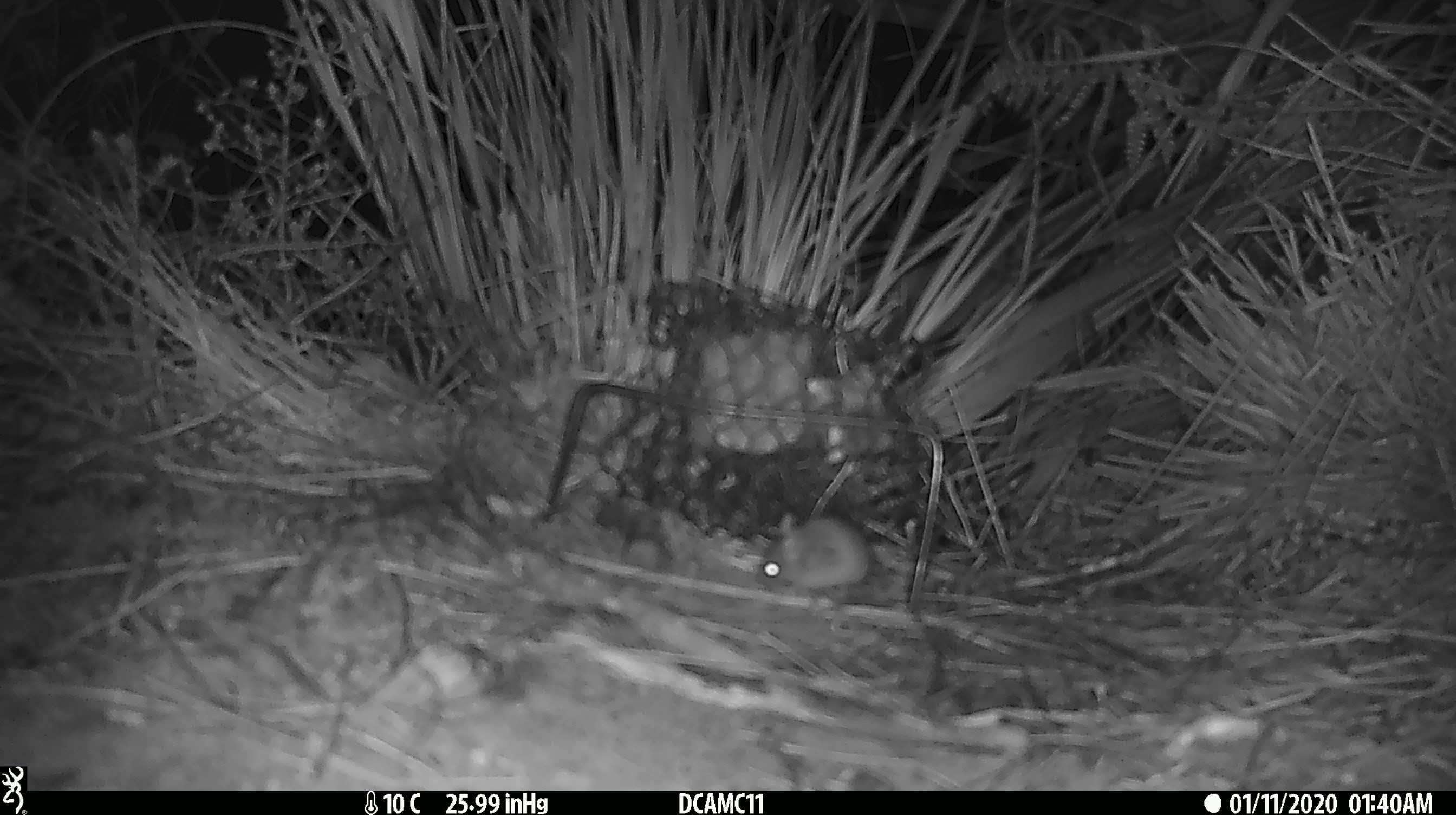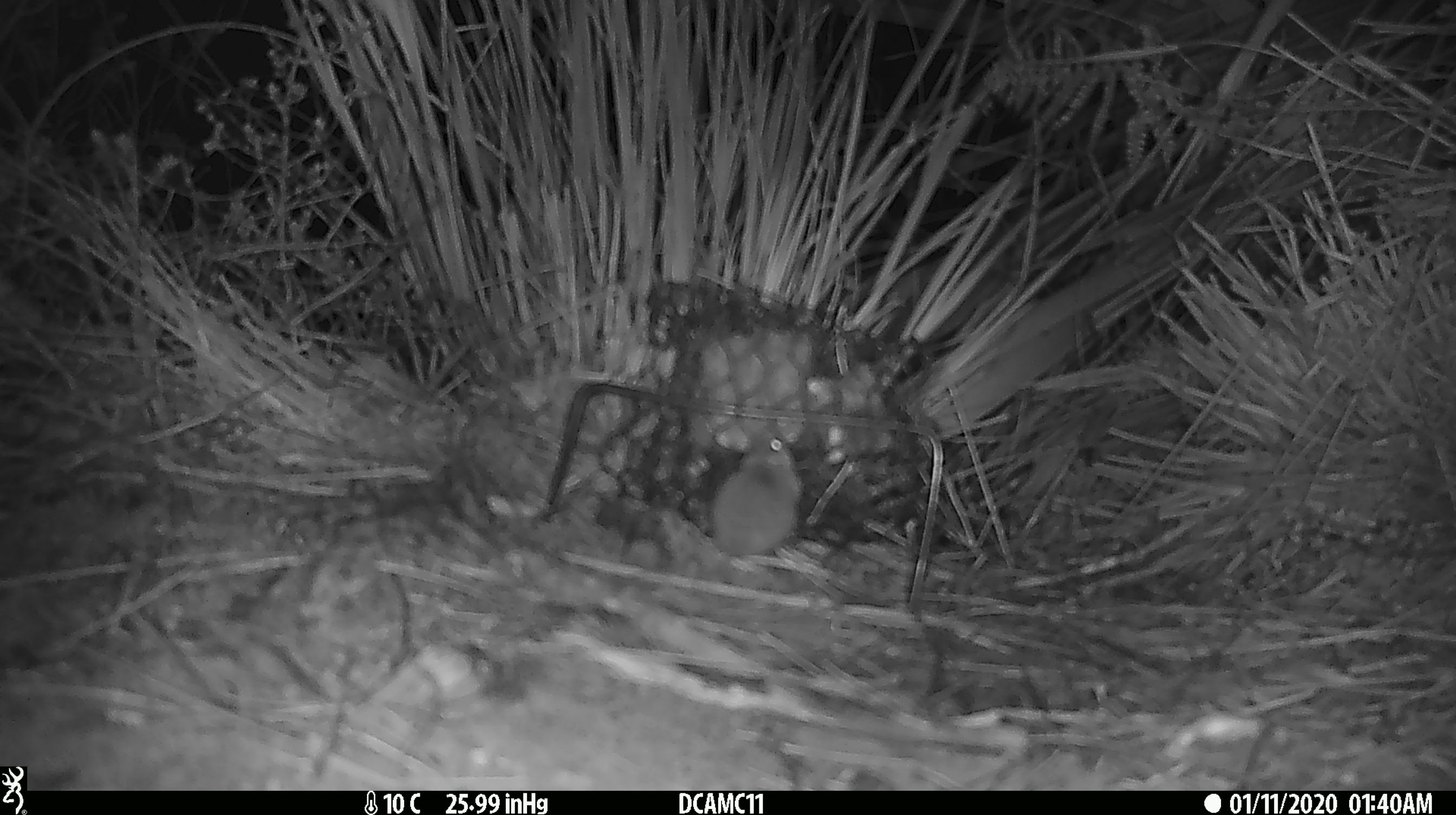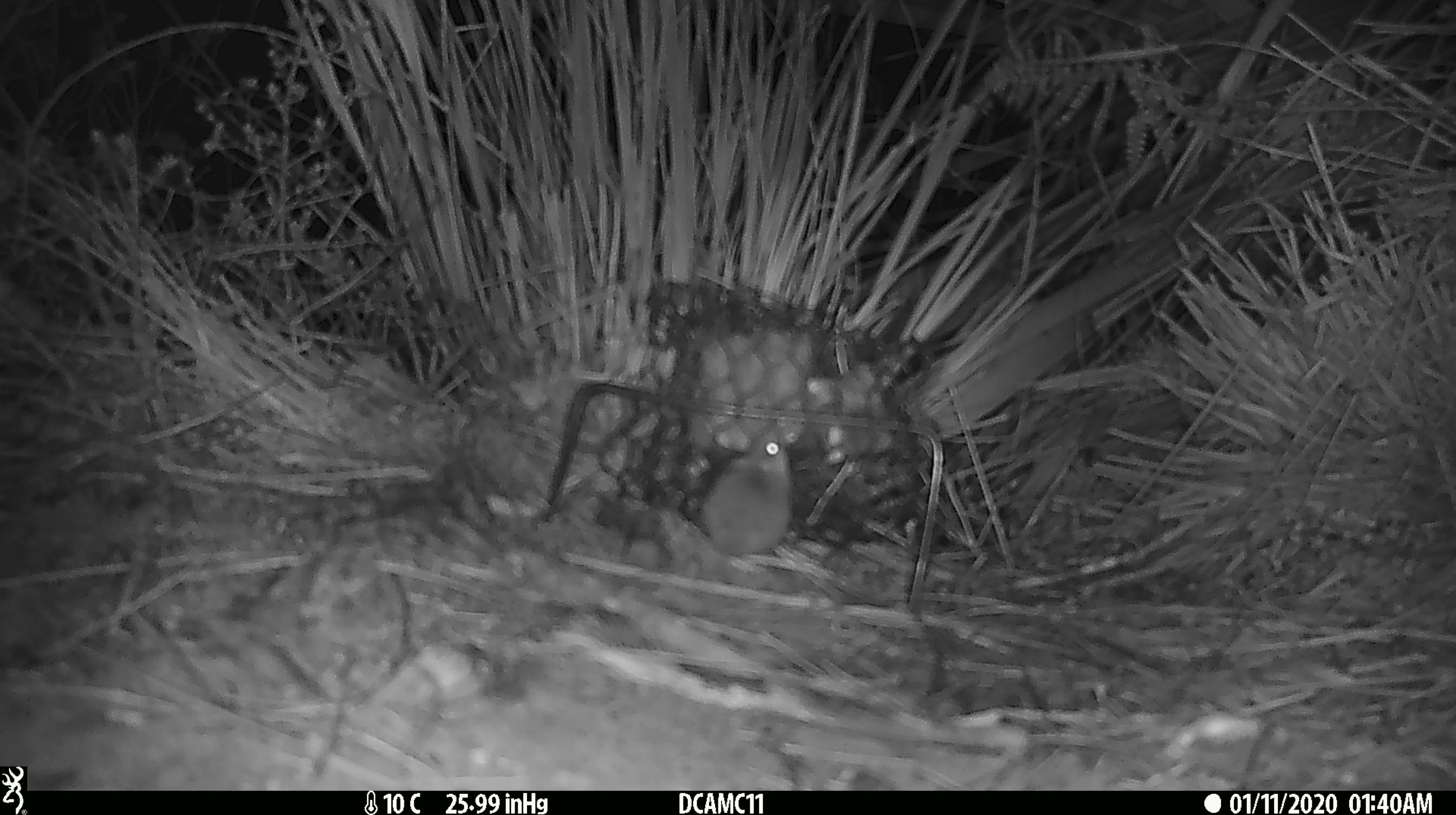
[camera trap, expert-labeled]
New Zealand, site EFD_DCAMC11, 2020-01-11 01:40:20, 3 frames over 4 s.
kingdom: Animalia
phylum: Chordata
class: Mammalia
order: Rodentia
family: Muridae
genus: Mus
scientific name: Mus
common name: mouse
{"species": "mouse (Mus)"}